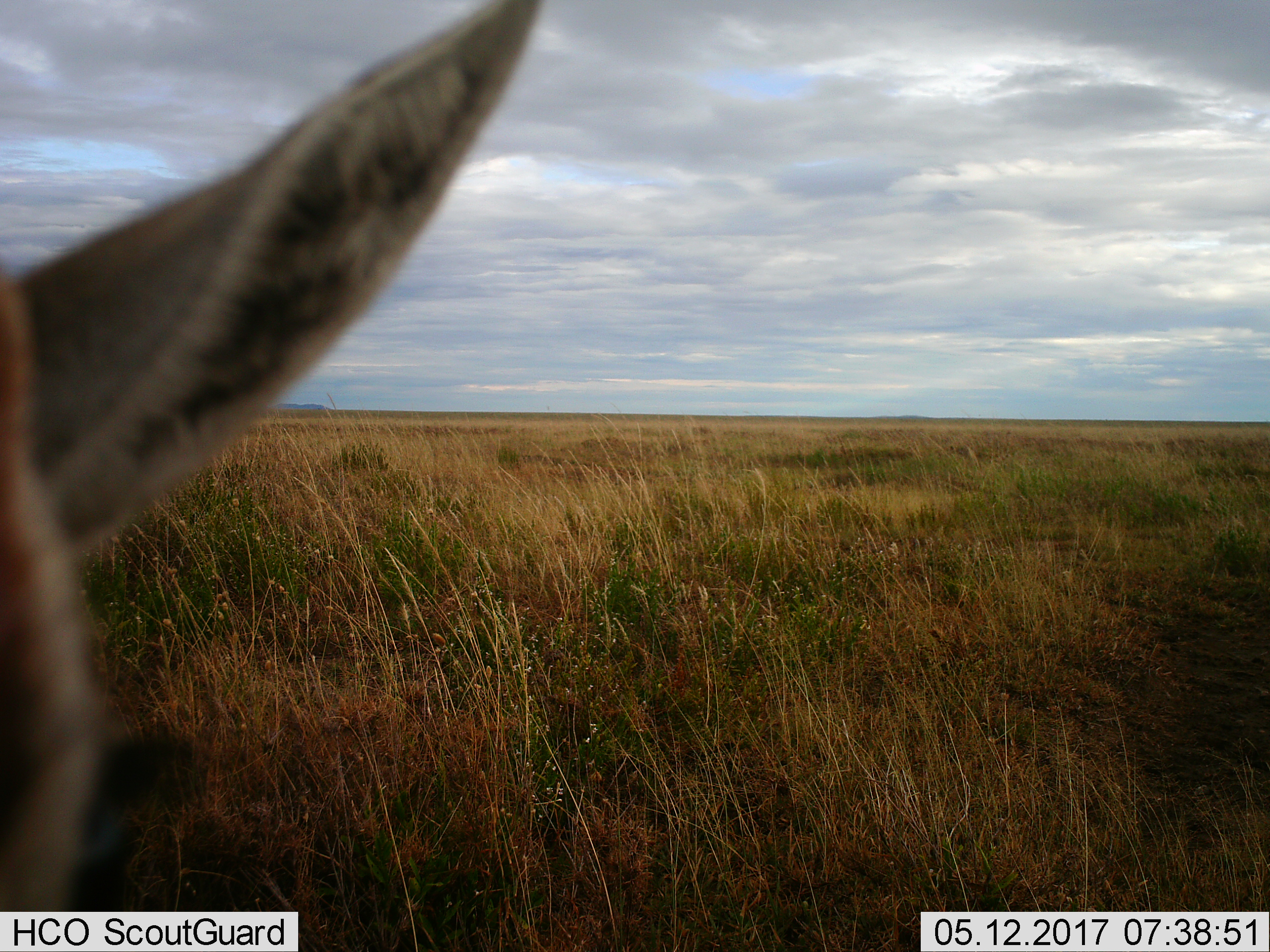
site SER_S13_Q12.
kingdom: Animalia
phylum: Chordata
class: Mammalia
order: Artiodactyla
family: Bovidae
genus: Eudorcas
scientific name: Eudorcas thomsonii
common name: thomson's gazelle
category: gazellethomsons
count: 1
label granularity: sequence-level